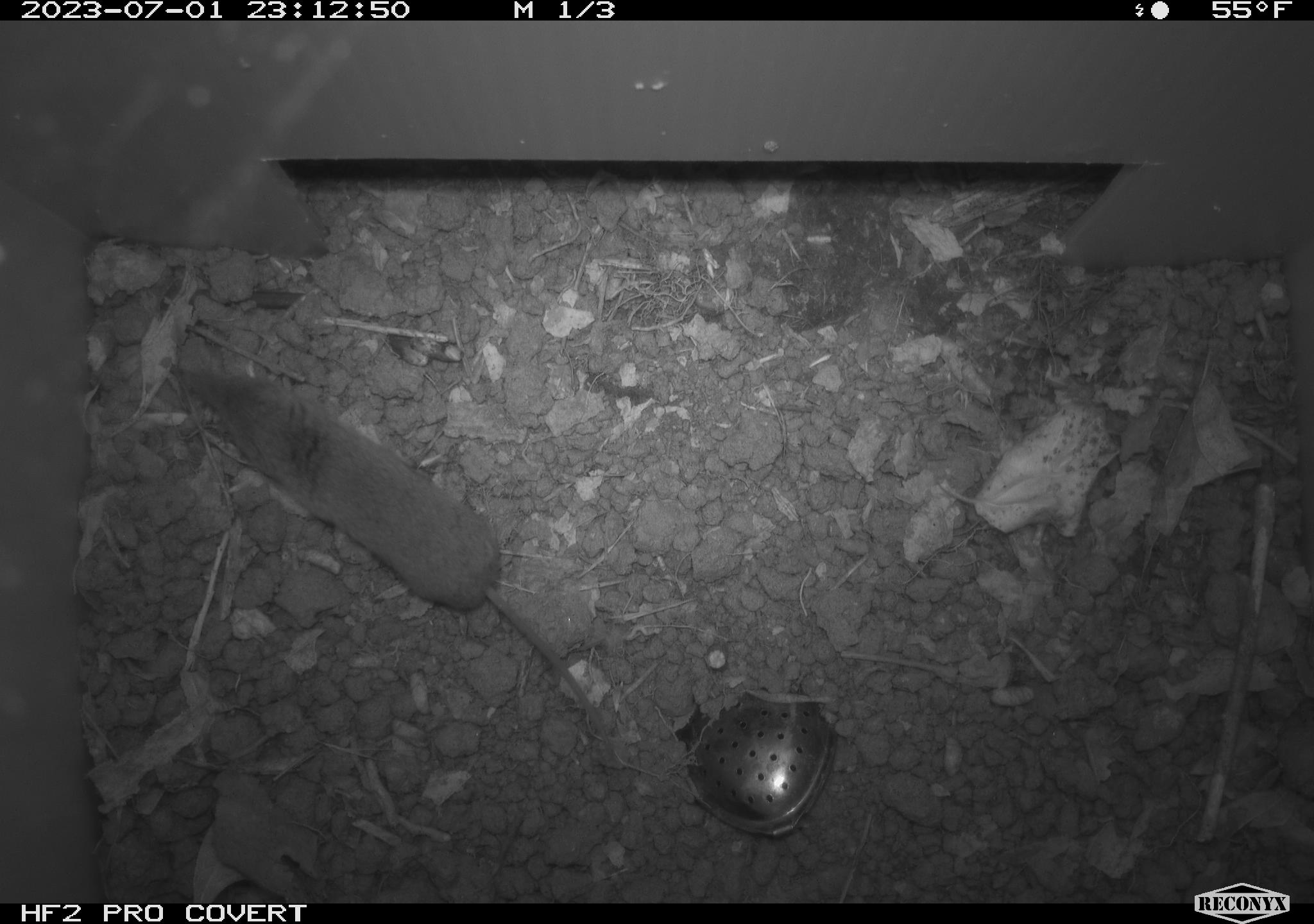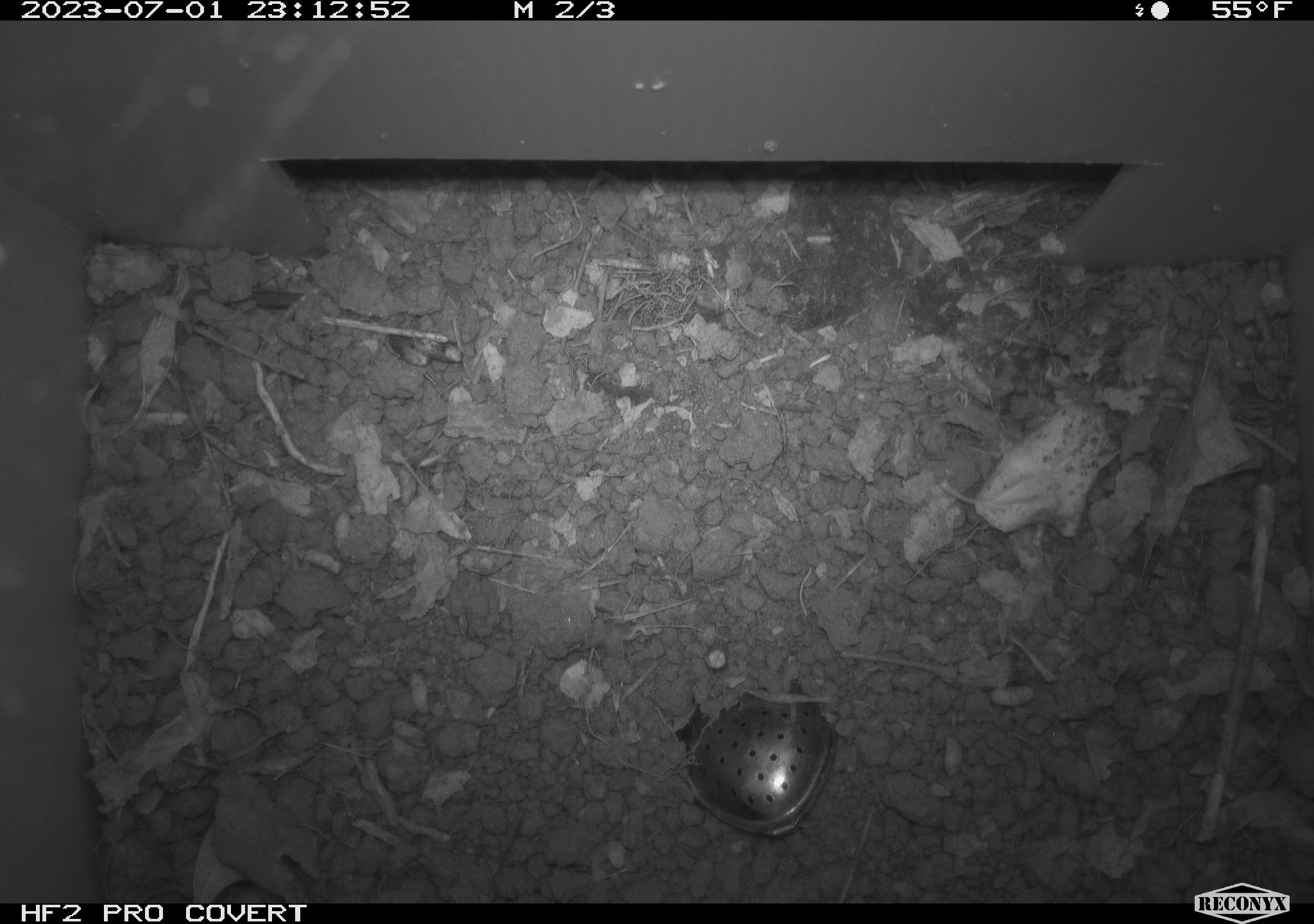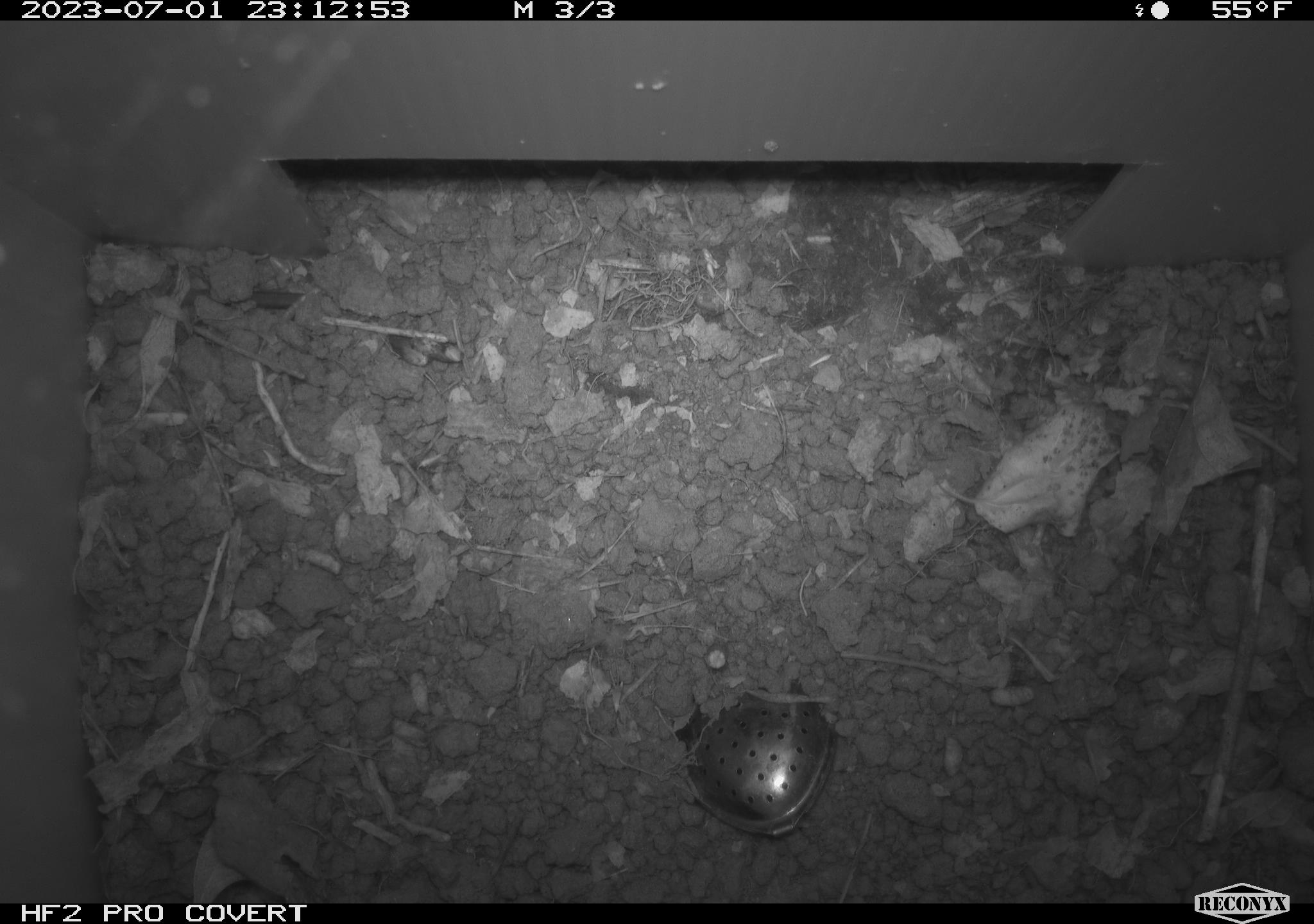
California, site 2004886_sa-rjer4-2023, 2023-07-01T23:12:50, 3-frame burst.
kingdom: Animalia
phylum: Chordata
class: Mammalia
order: Rodentia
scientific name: Rodentia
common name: mouse species